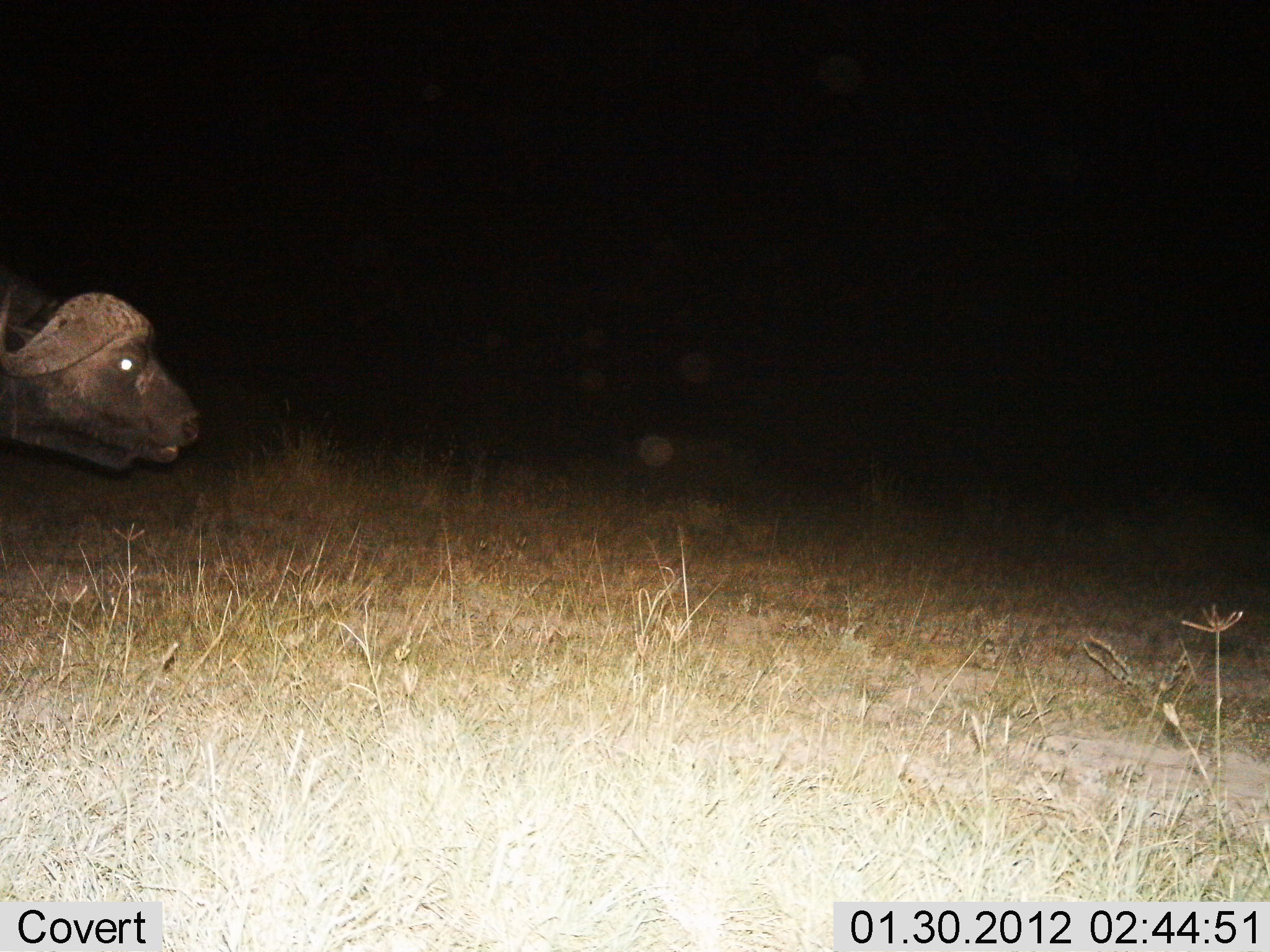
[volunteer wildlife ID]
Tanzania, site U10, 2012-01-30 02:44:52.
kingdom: Animalia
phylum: Chordata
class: Mammalia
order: Artiodactyla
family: Bovidae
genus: Syncerus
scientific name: Syncerus caffer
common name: cape buffalo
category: buffalo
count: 1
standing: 61%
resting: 0%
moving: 39%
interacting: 0%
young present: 0%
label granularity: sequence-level